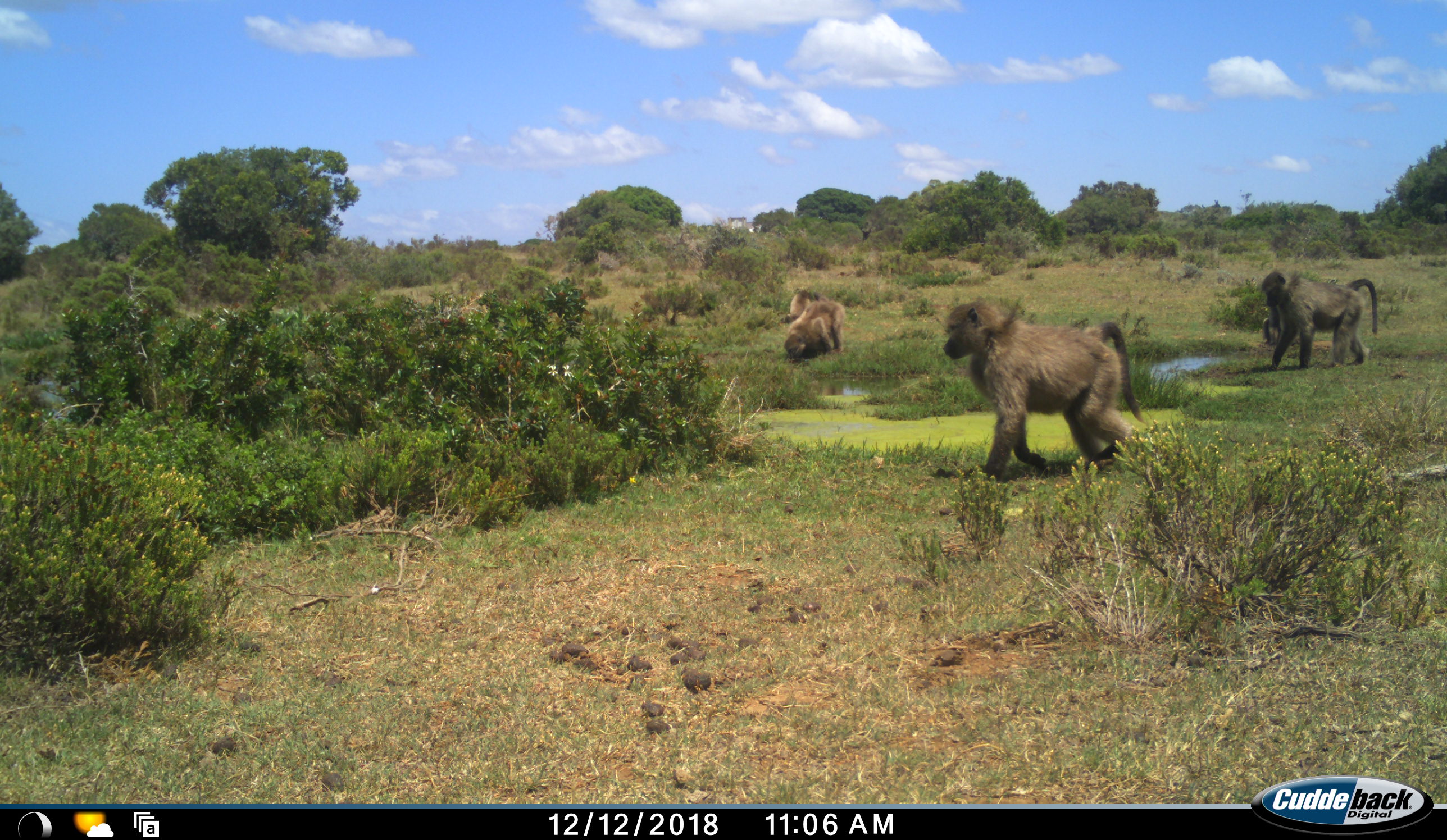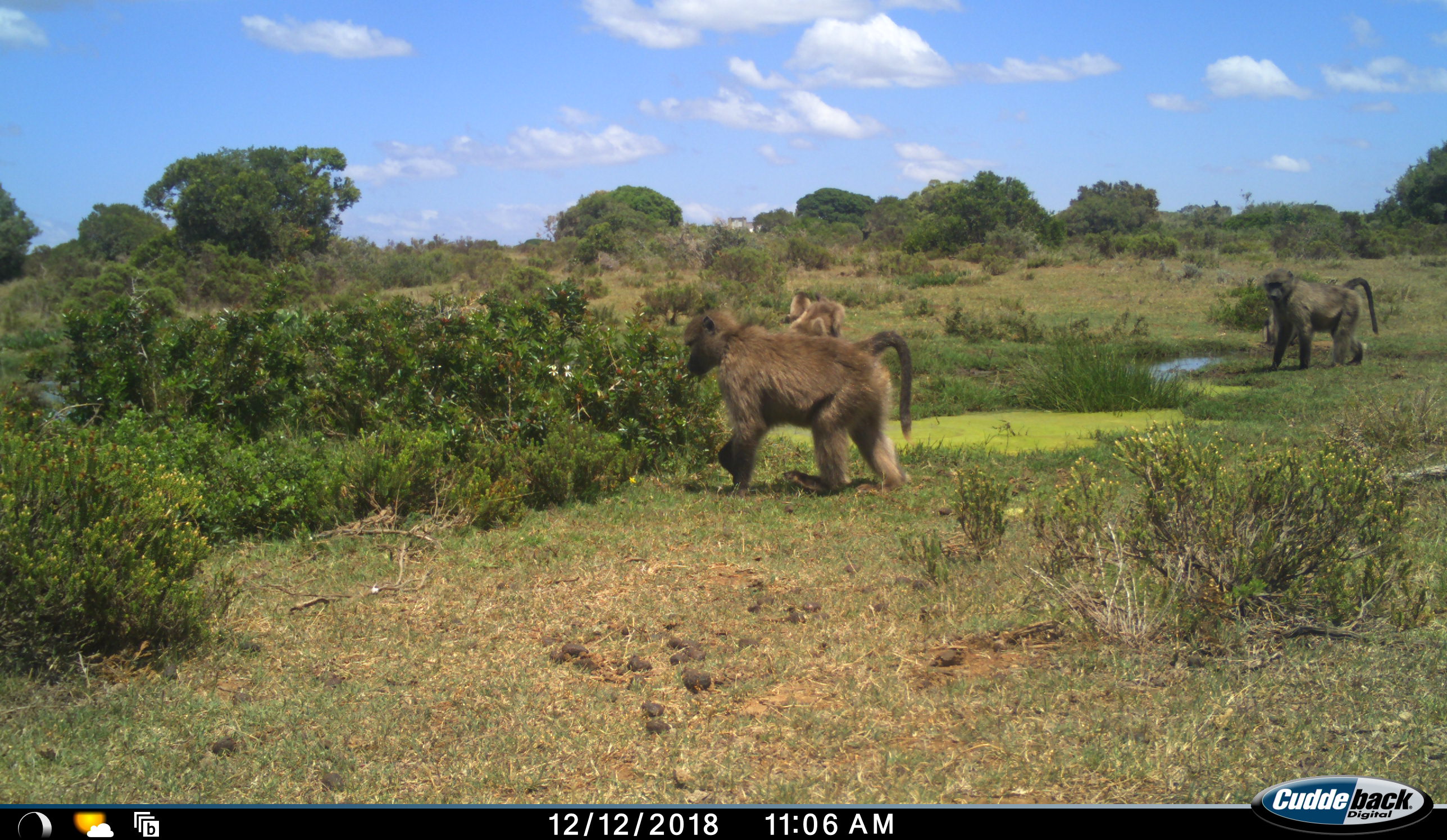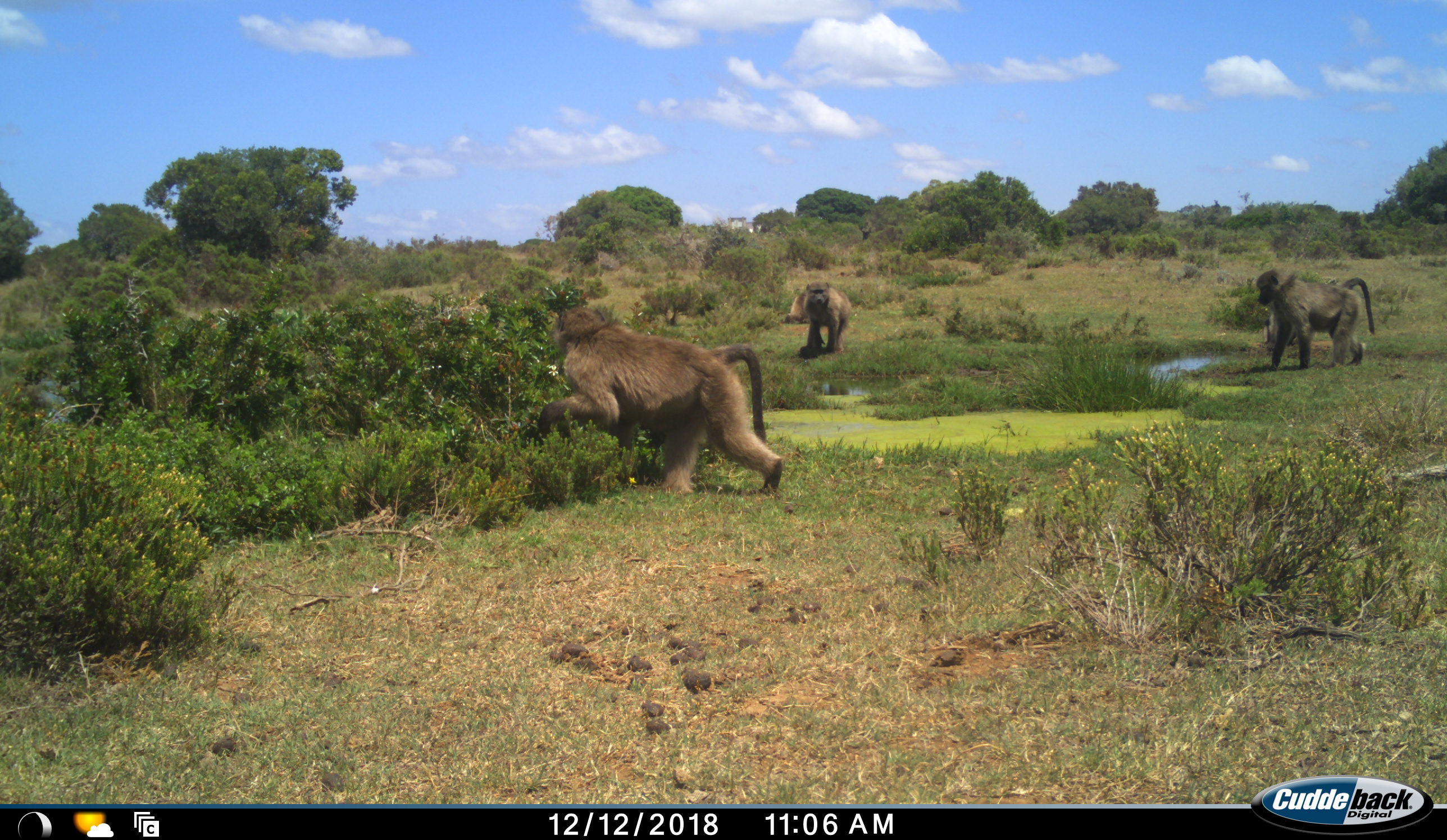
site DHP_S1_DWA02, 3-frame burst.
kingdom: Animalia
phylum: Chordata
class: Mammalia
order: Primates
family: Cercopithecidae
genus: Papio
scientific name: Papio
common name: baboon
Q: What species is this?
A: Baboon (Papio).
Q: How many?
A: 5.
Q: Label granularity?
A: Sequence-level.